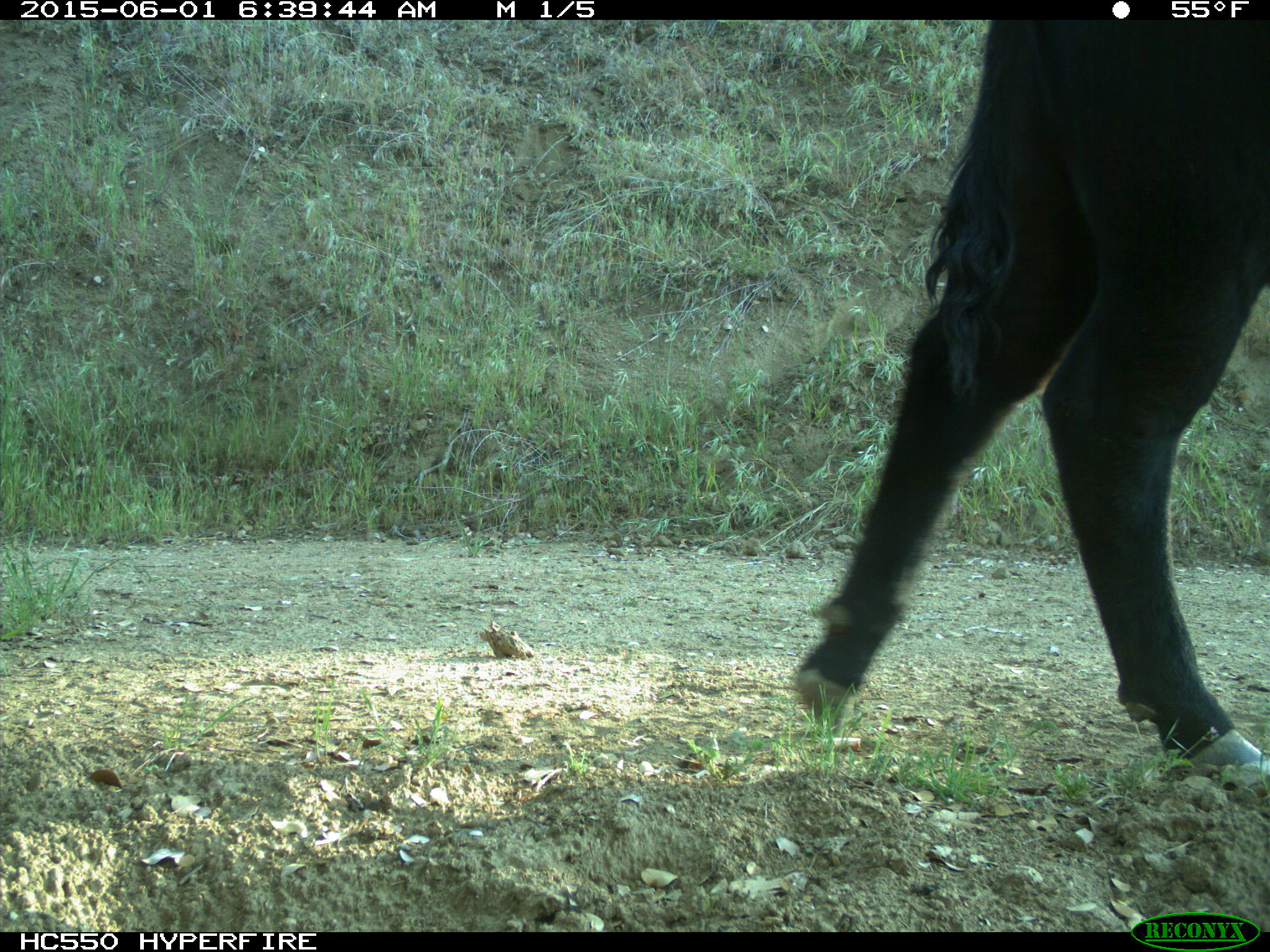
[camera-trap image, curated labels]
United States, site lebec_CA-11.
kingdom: Animalia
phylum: Chordata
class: Mammalia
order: Artiodactyla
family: Bovidae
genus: Bos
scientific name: Bos taurus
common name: domestic cow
Bos taurus (domestic cow).